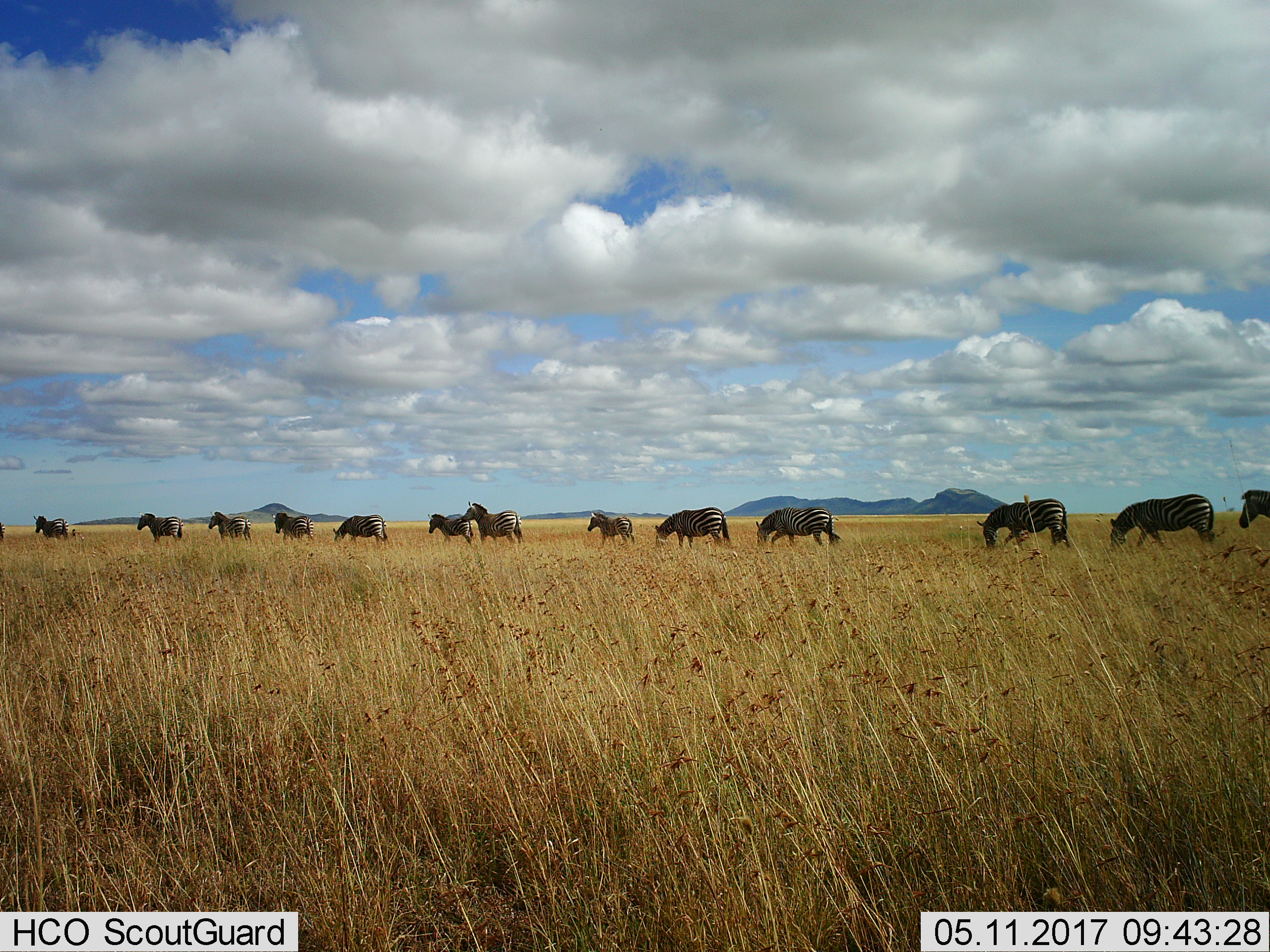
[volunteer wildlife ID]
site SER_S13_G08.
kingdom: Animalia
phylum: Chordata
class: Mammalia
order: Perissodactyla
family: Equidae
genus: Equus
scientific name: Equus quagga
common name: plains zebra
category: zebraplains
Zebraplains (plains zebra) (Equus quagga), count 11-50. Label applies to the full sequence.